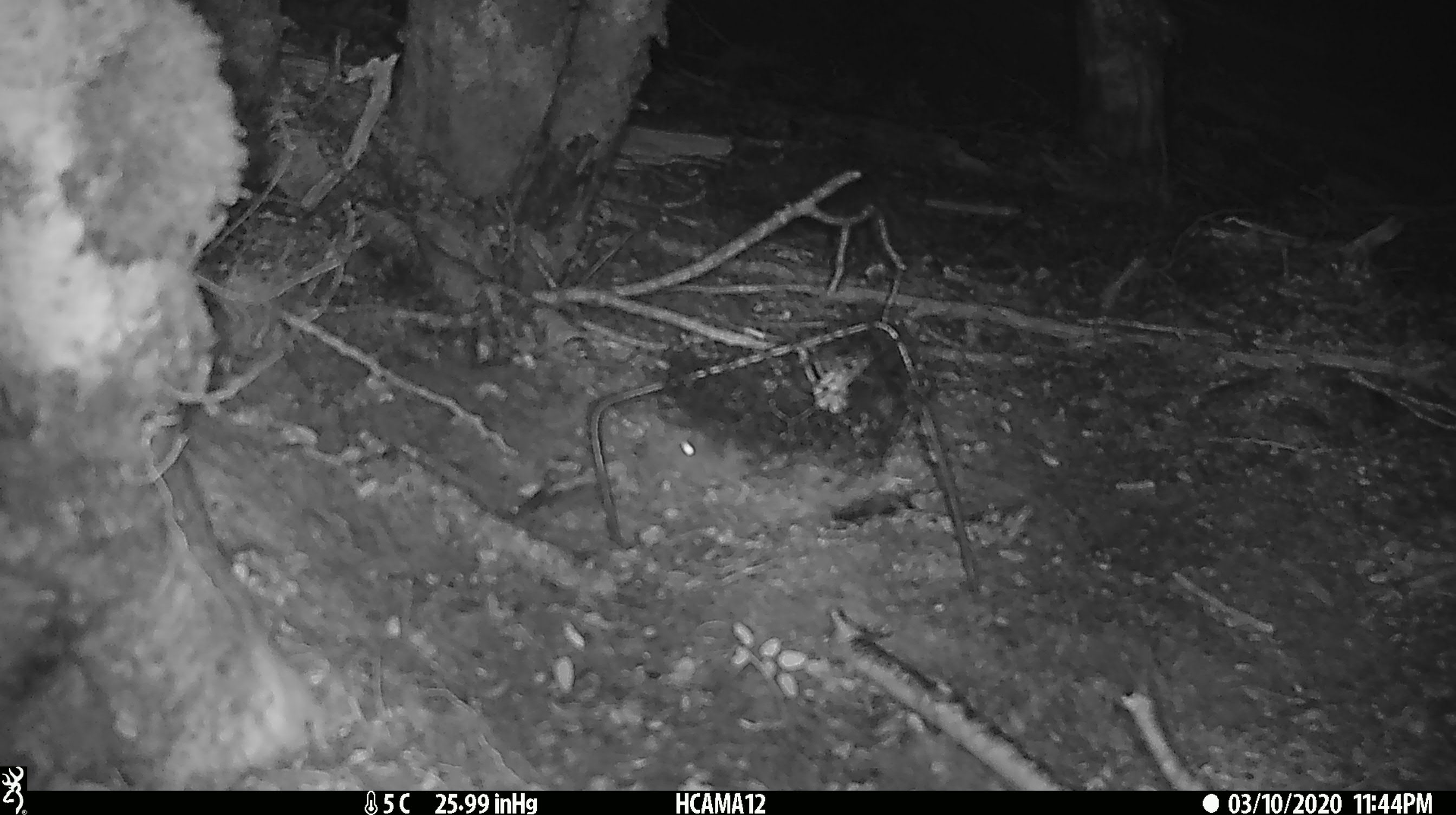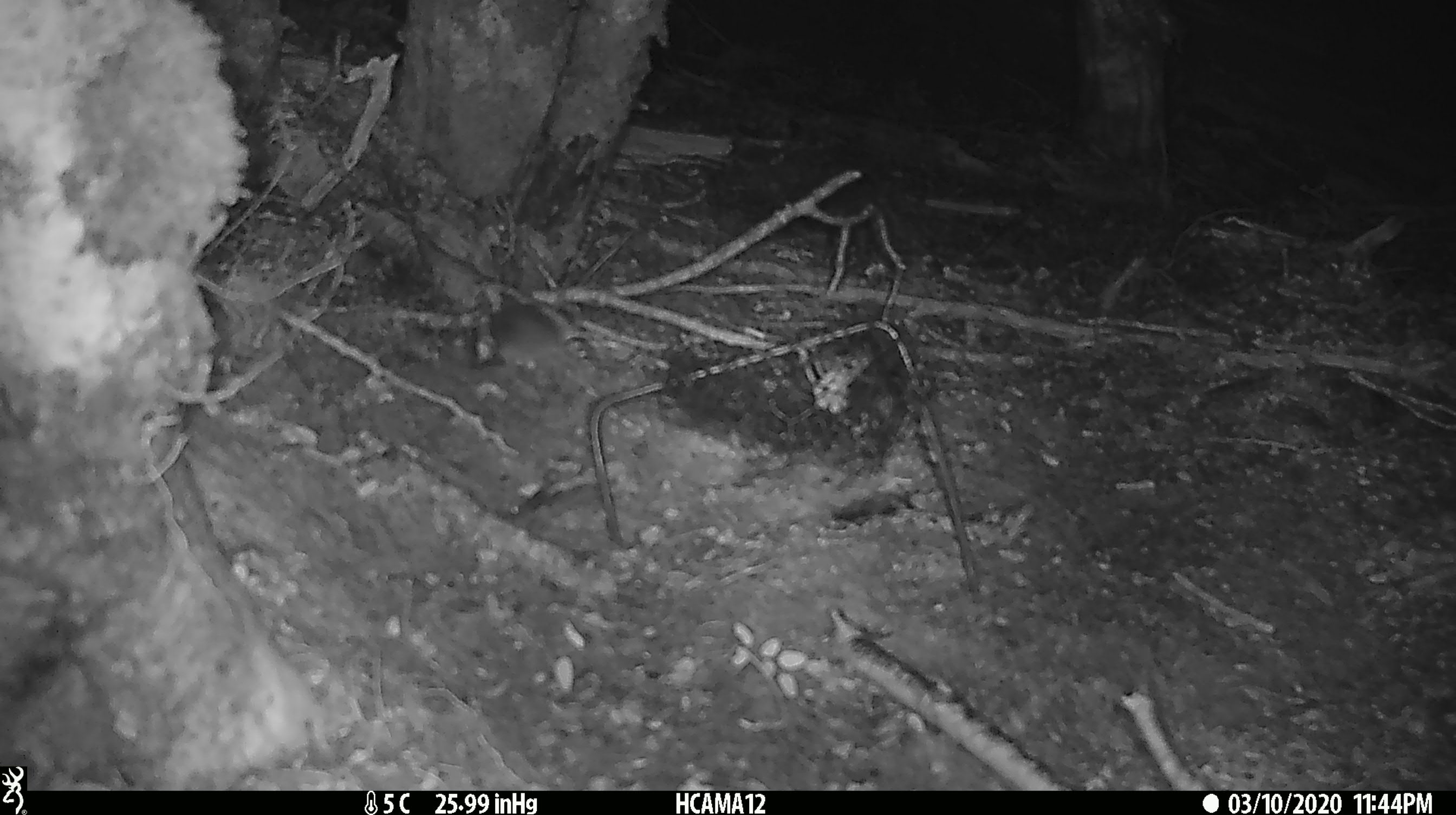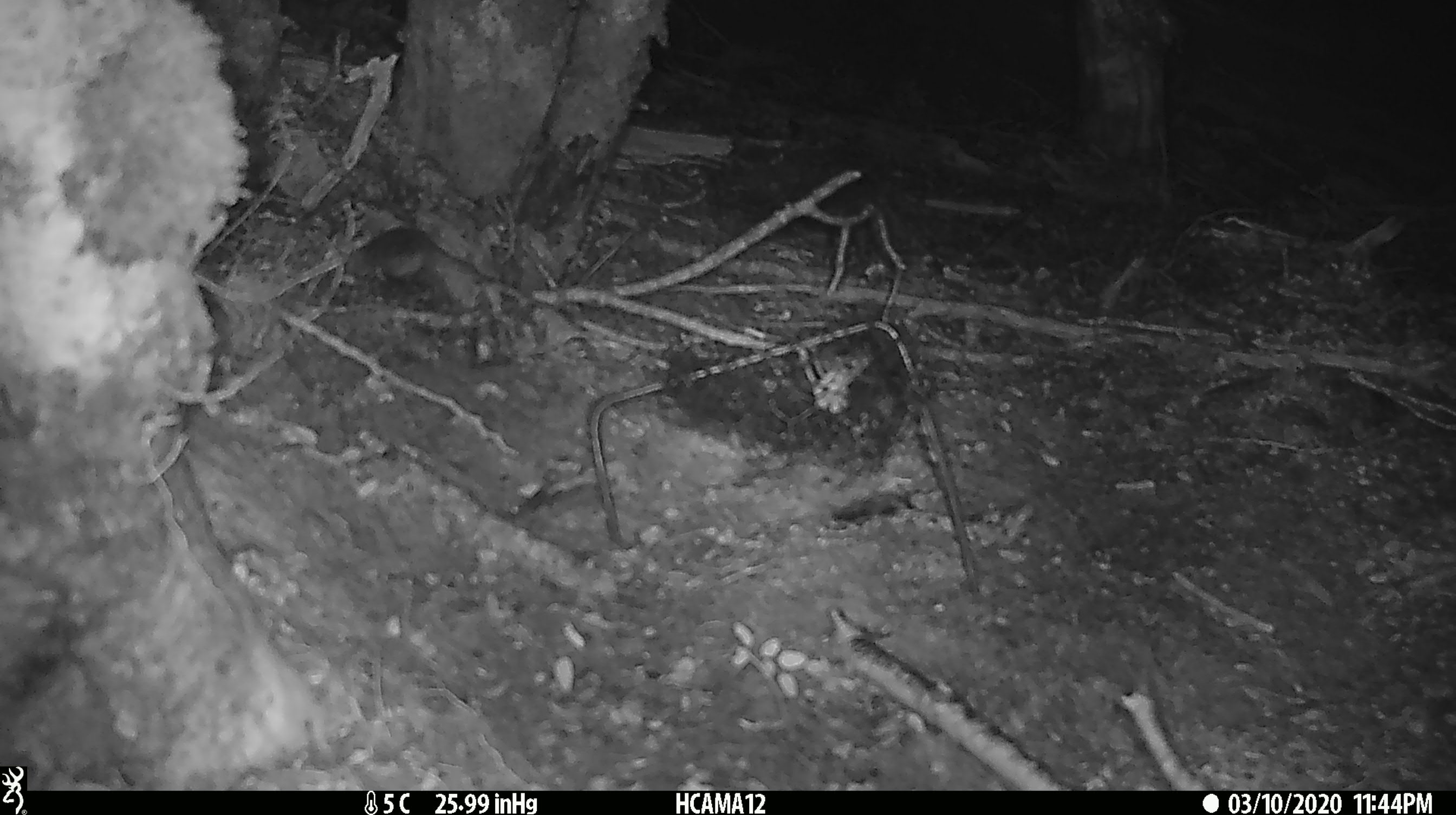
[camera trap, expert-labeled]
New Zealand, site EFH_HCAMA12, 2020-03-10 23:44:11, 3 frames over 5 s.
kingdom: Animalia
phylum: Chordata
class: Mammalia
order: Rodentia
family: Muridae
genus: Mus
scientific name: Mus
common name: mouse